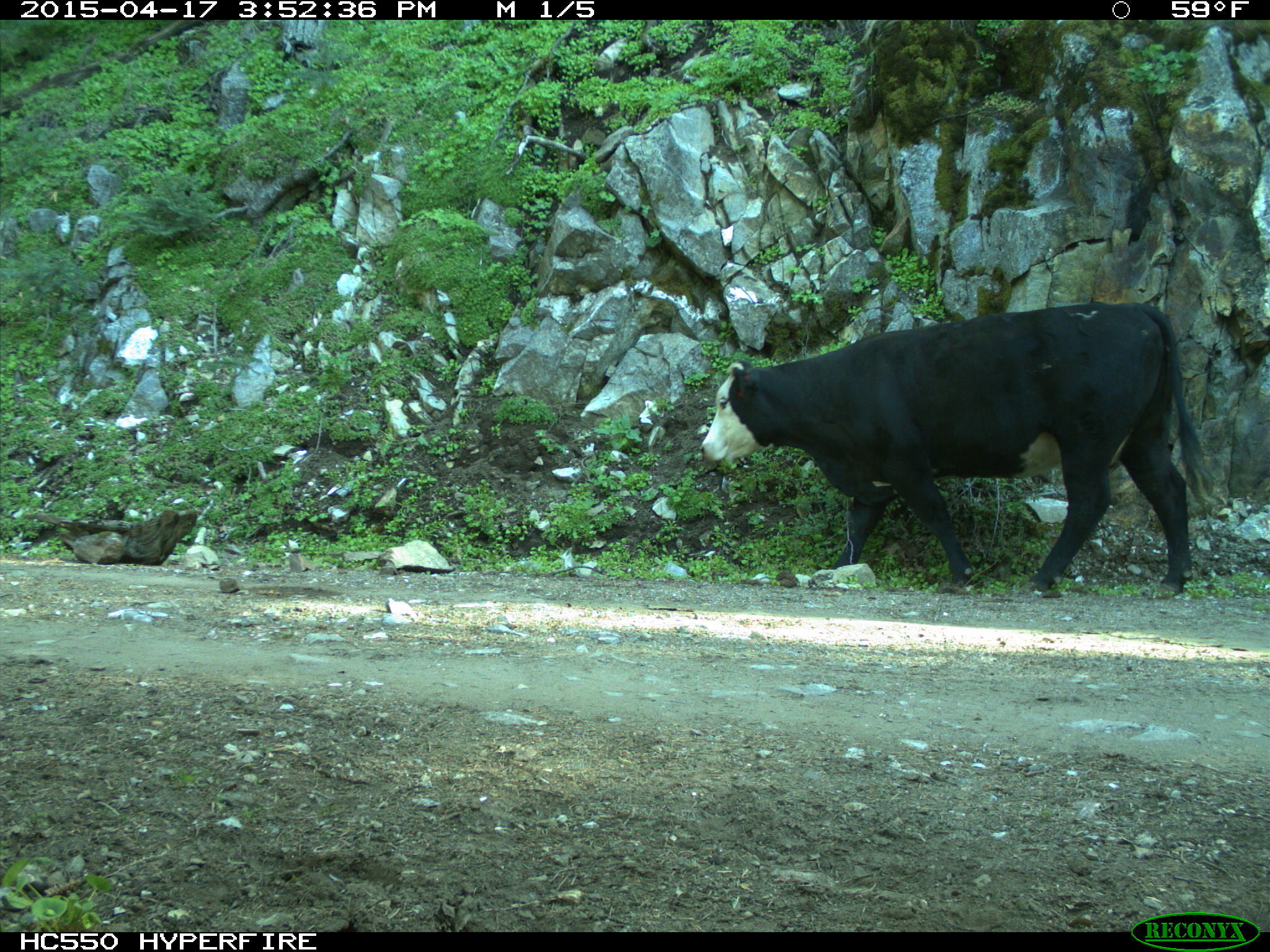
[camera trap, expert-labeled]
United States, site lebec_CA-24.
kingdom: Animalia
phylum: Chordata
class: Mammalia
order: Artiodactyla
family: Bovidae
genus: Bos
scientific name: Bos taurus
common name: domestic cow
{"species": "Bos taurus (domestic cow)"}